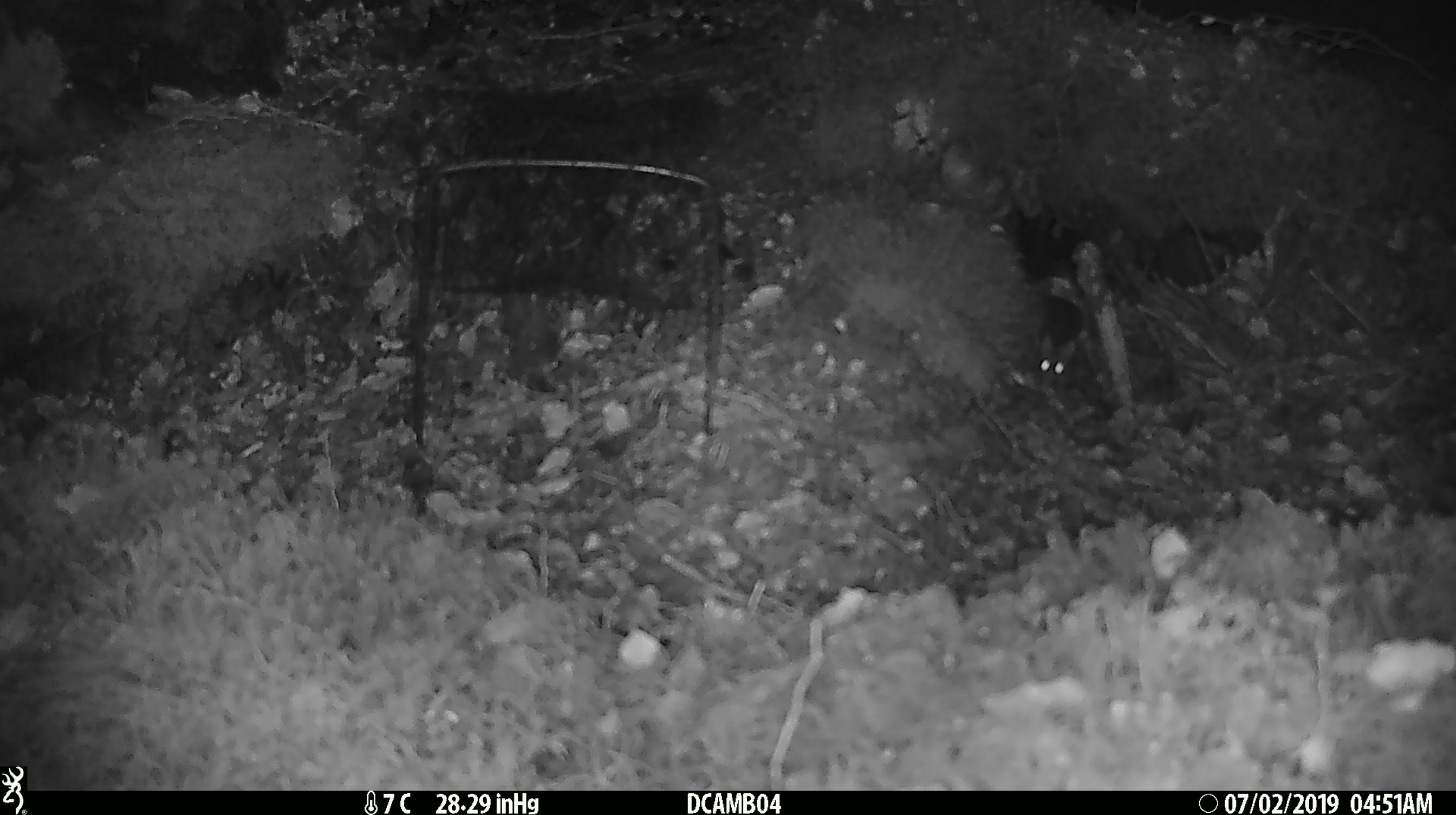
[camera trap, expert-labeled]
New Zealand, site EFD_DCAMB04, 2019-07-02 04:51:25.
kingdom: Animalia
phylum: Chordata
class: Mammalia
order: Rodentia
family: Muridae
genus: Mus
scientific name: Mus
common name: mouse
Mouse (Mus).